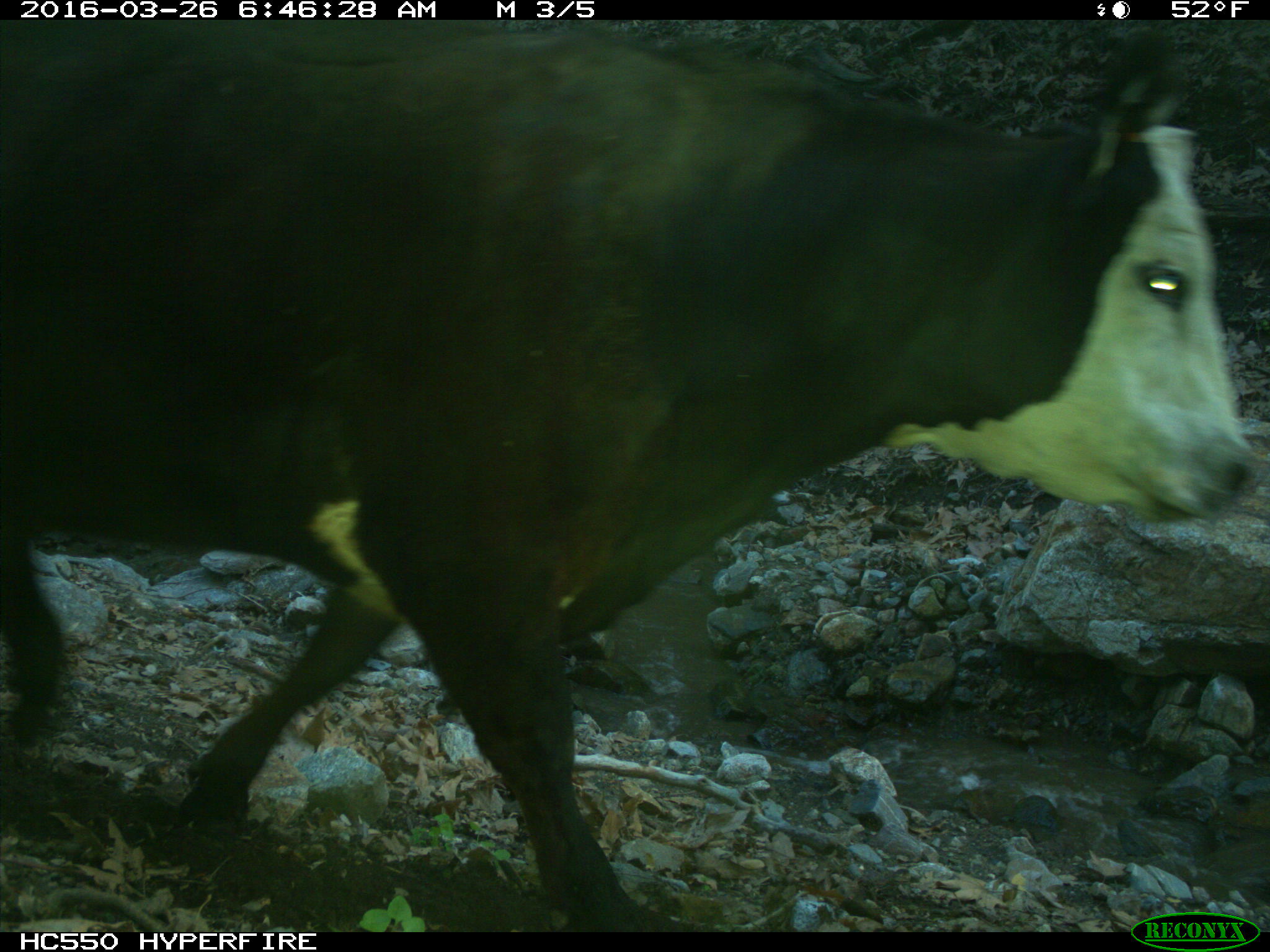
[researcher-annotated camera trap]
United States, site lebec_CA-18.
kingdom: Animalia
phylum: Chordata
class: Mammalia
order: Artiodactyla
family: Bovidae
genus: Bos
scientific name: Bos taurus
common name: domestic cow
Bos taurus (domestic cow).